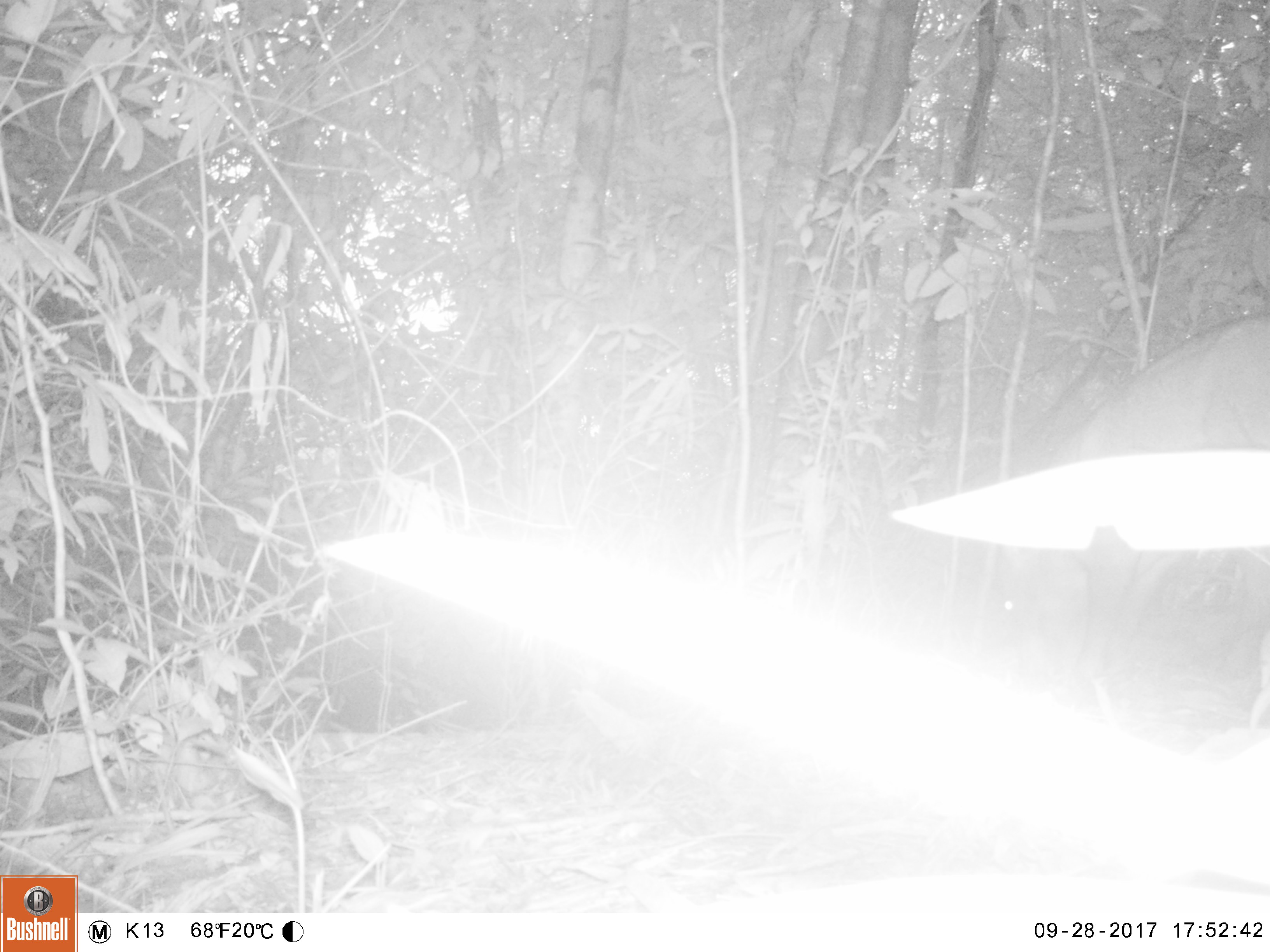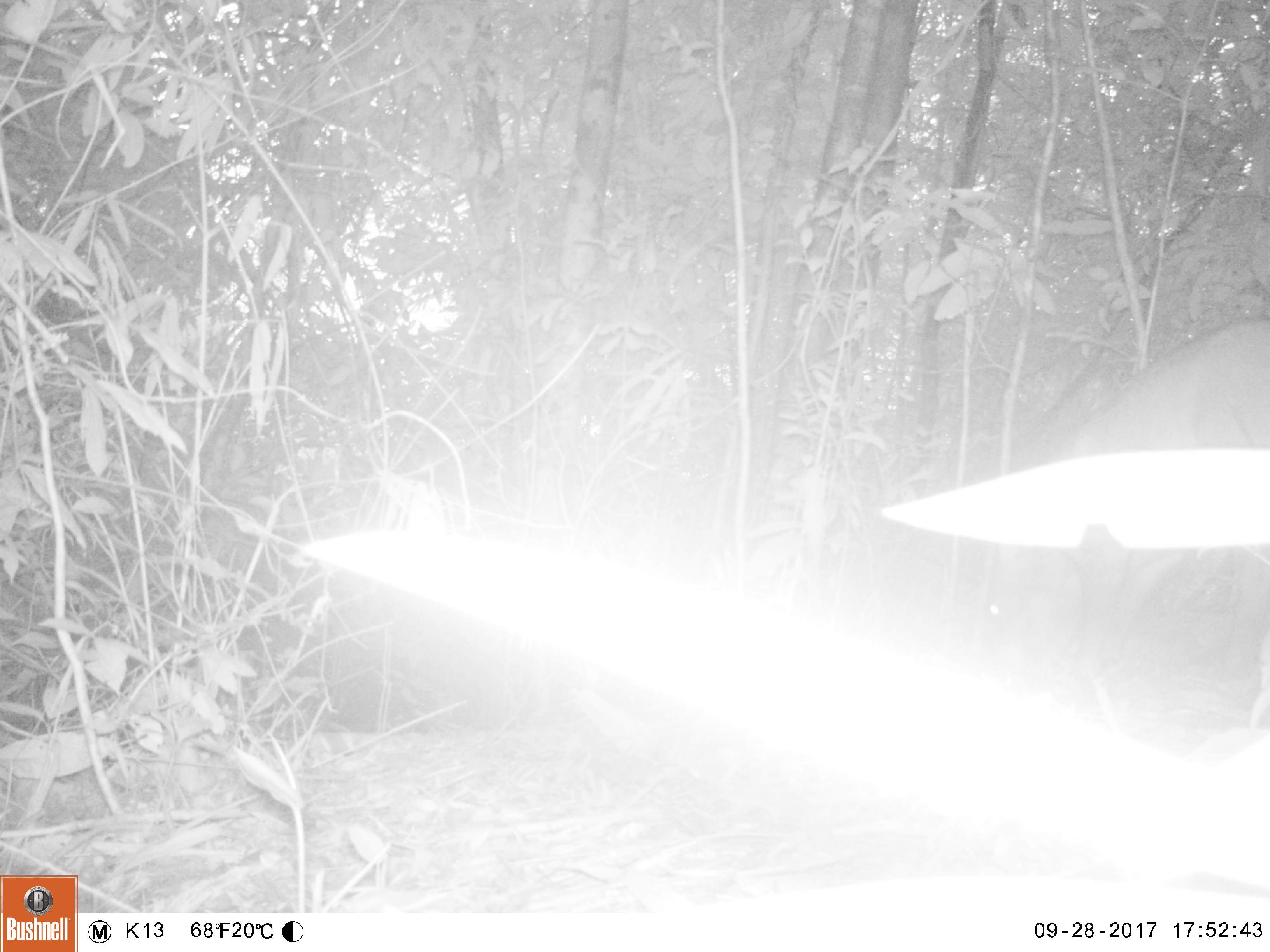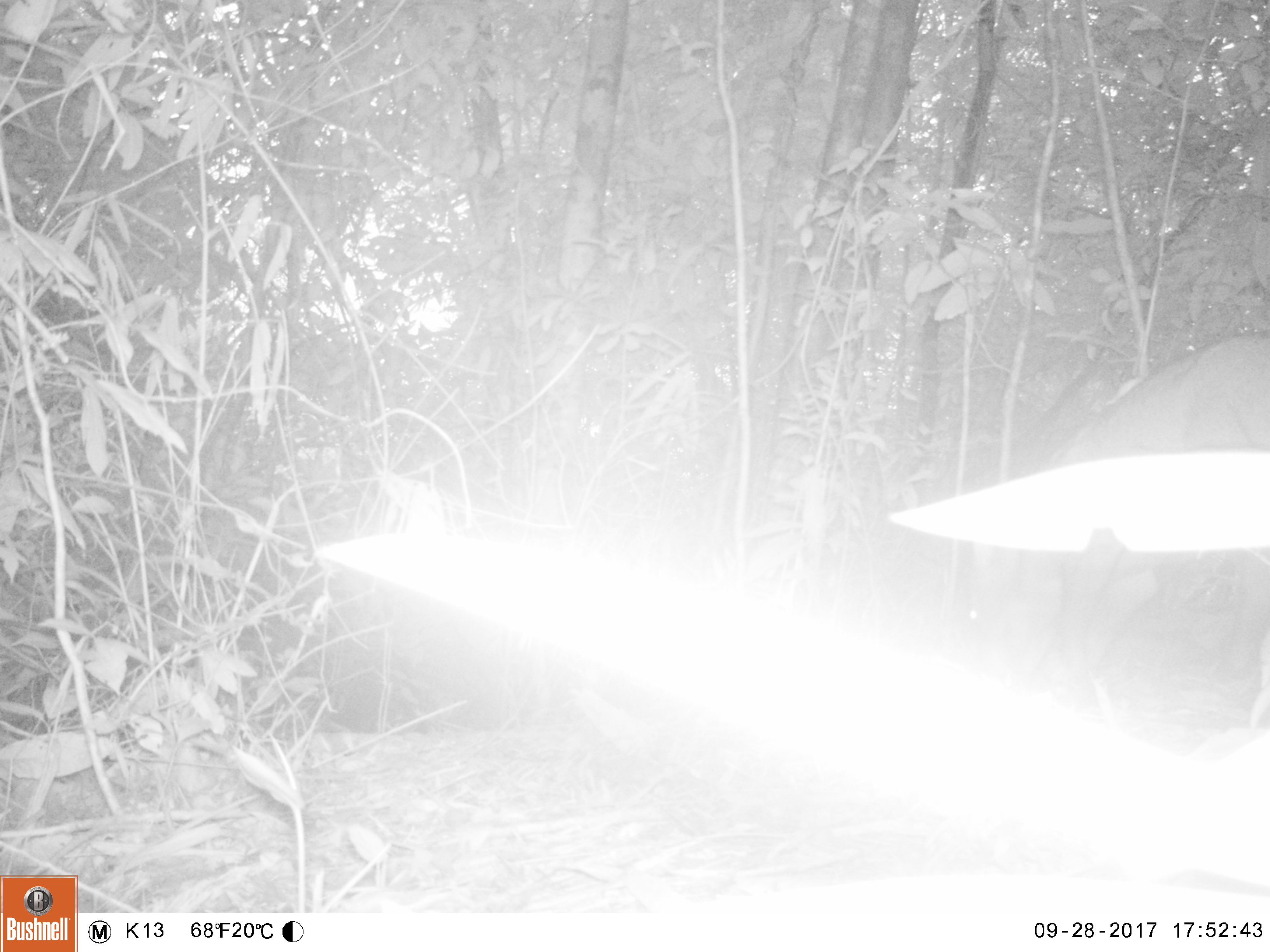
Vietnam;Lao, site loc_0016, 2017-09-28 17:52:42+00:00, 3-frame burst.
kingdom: Animalia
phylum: Chordata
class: Mammalia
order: Artiodactyla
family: Suidae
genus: Sus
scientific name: Sus scrofa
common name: eurasian wild pig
Eurasian wild pig (Sus scrofa). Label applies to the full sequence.